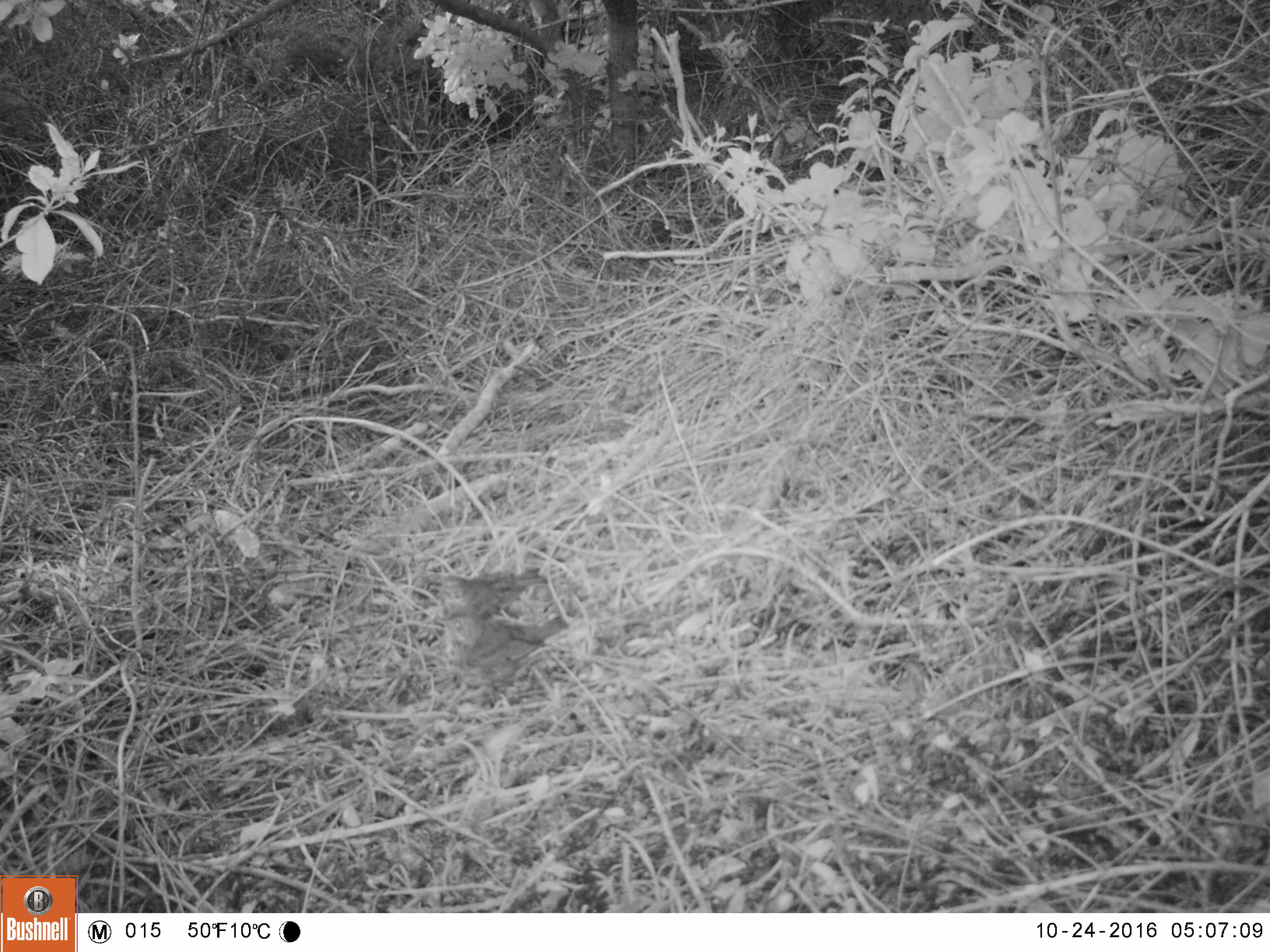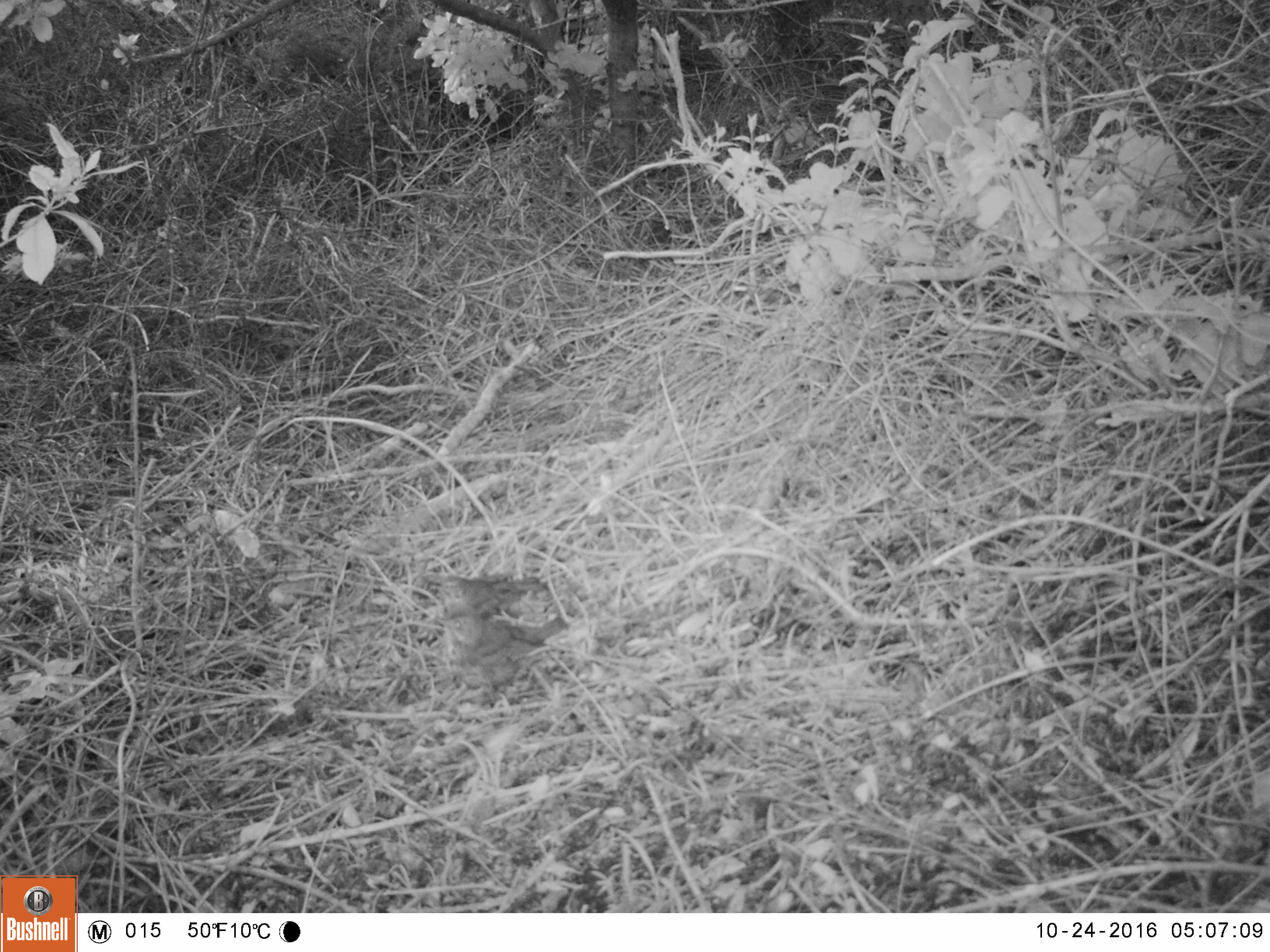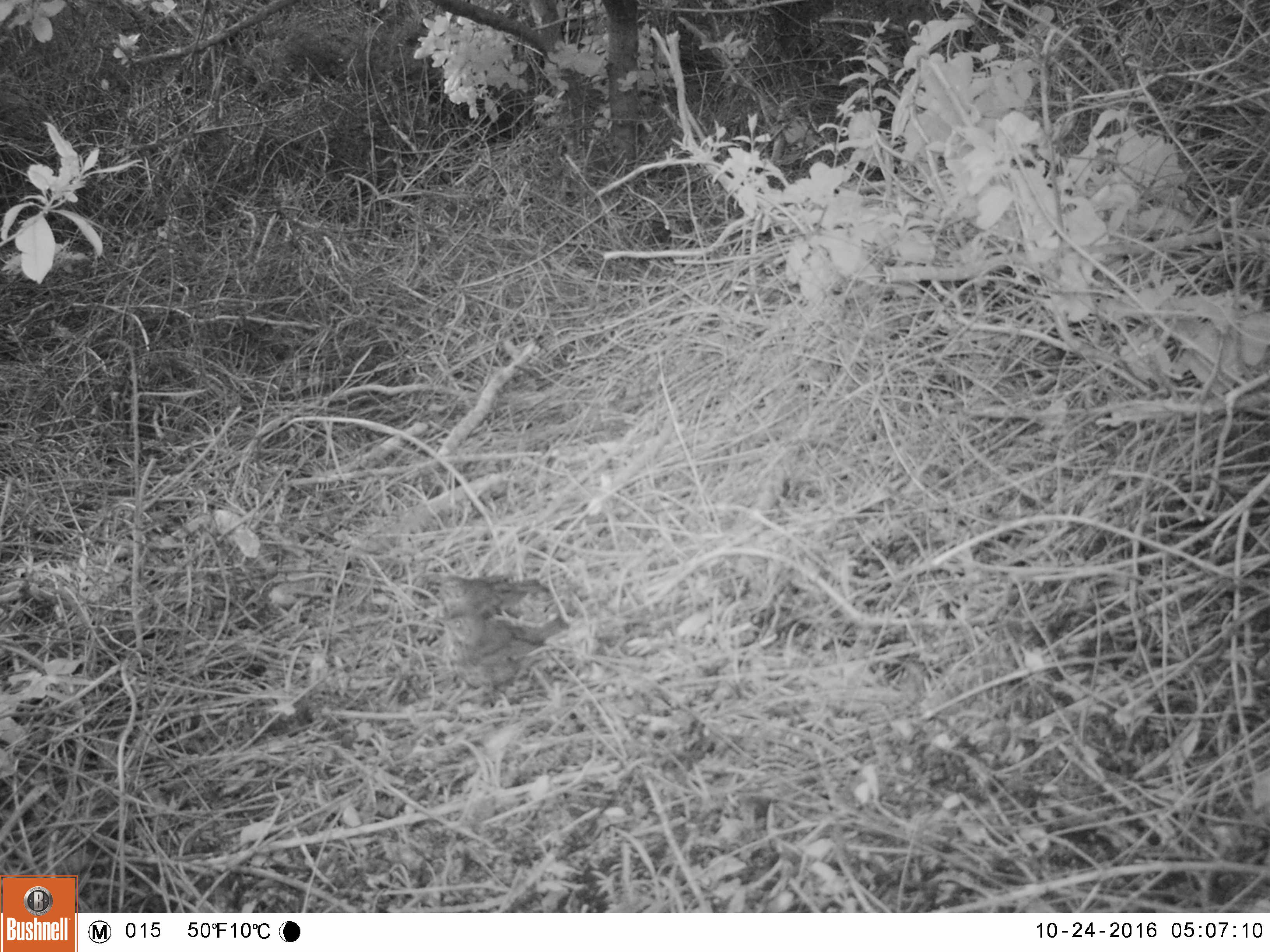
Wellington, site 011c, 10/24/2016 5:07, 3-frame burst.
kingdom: Animalia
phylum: Chordata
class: Aves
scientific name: Aves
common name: bird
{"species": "bird (Aves)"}